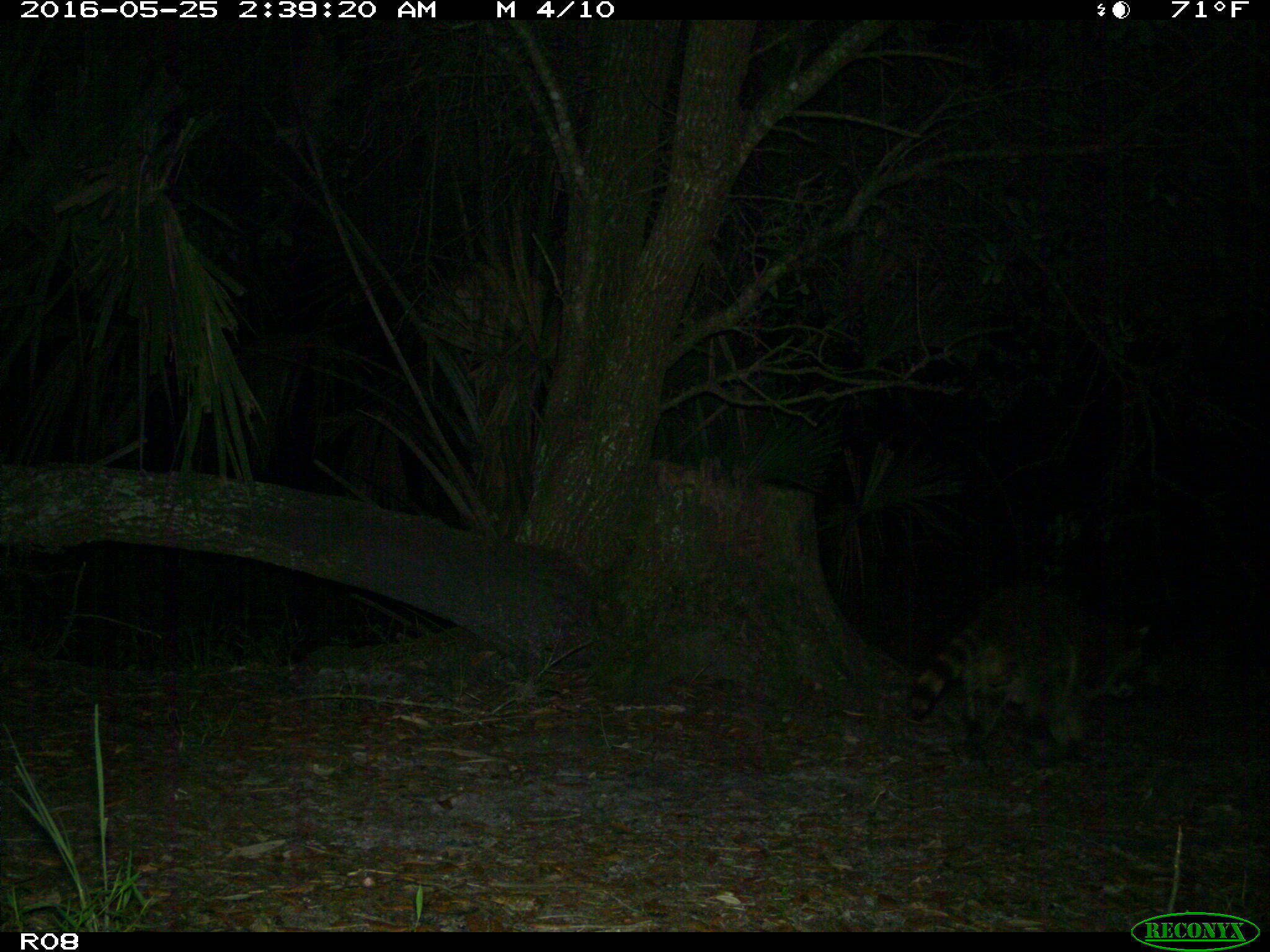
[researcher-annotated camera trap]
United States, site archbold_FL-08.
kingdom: Animalia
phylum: Chordata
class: Mammalia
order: Carnivora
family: Procyonidae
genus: Procyon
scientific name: Procyon lotor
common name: common raccoon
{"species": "Procyon lotor (common raccoon)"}